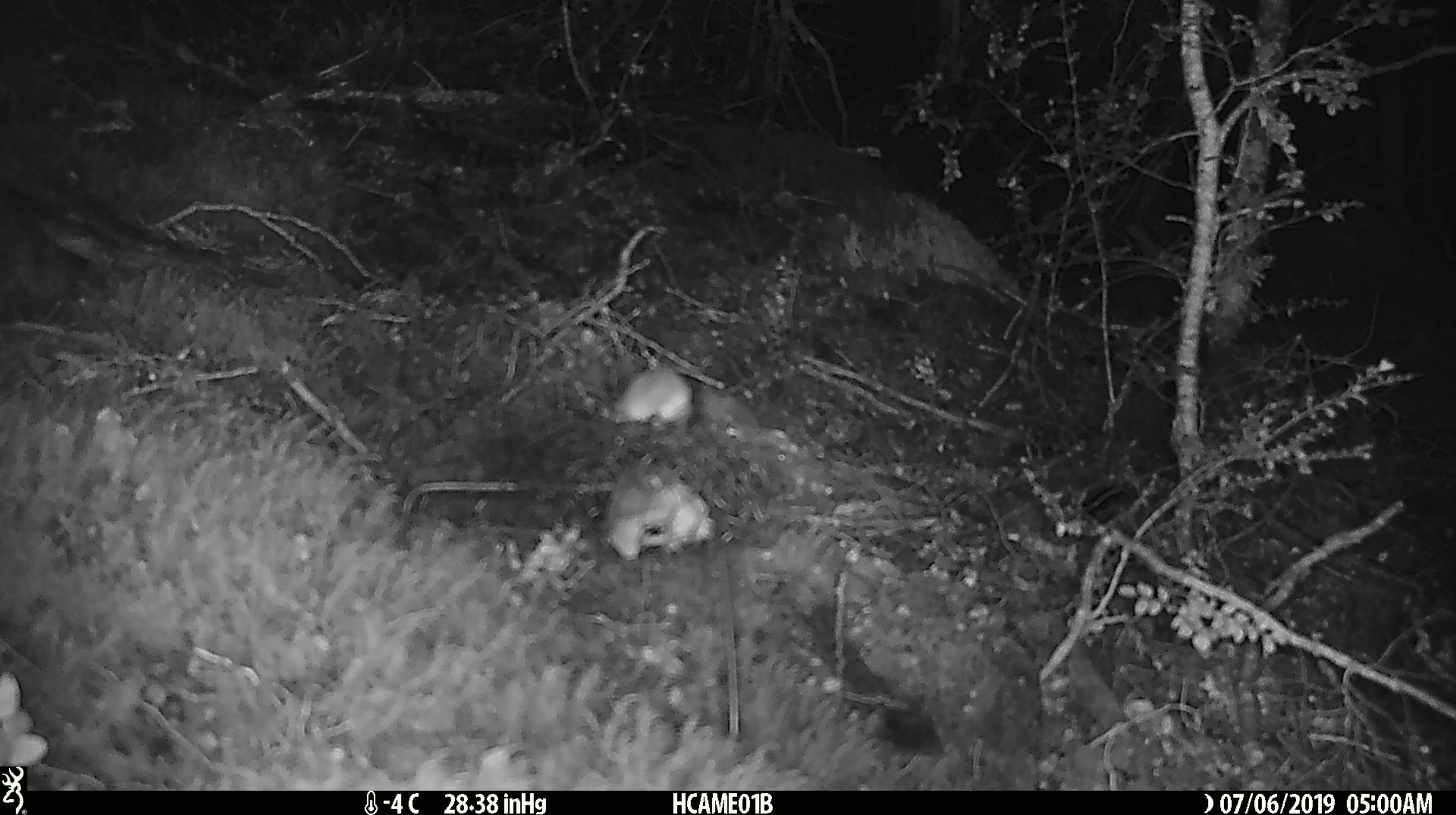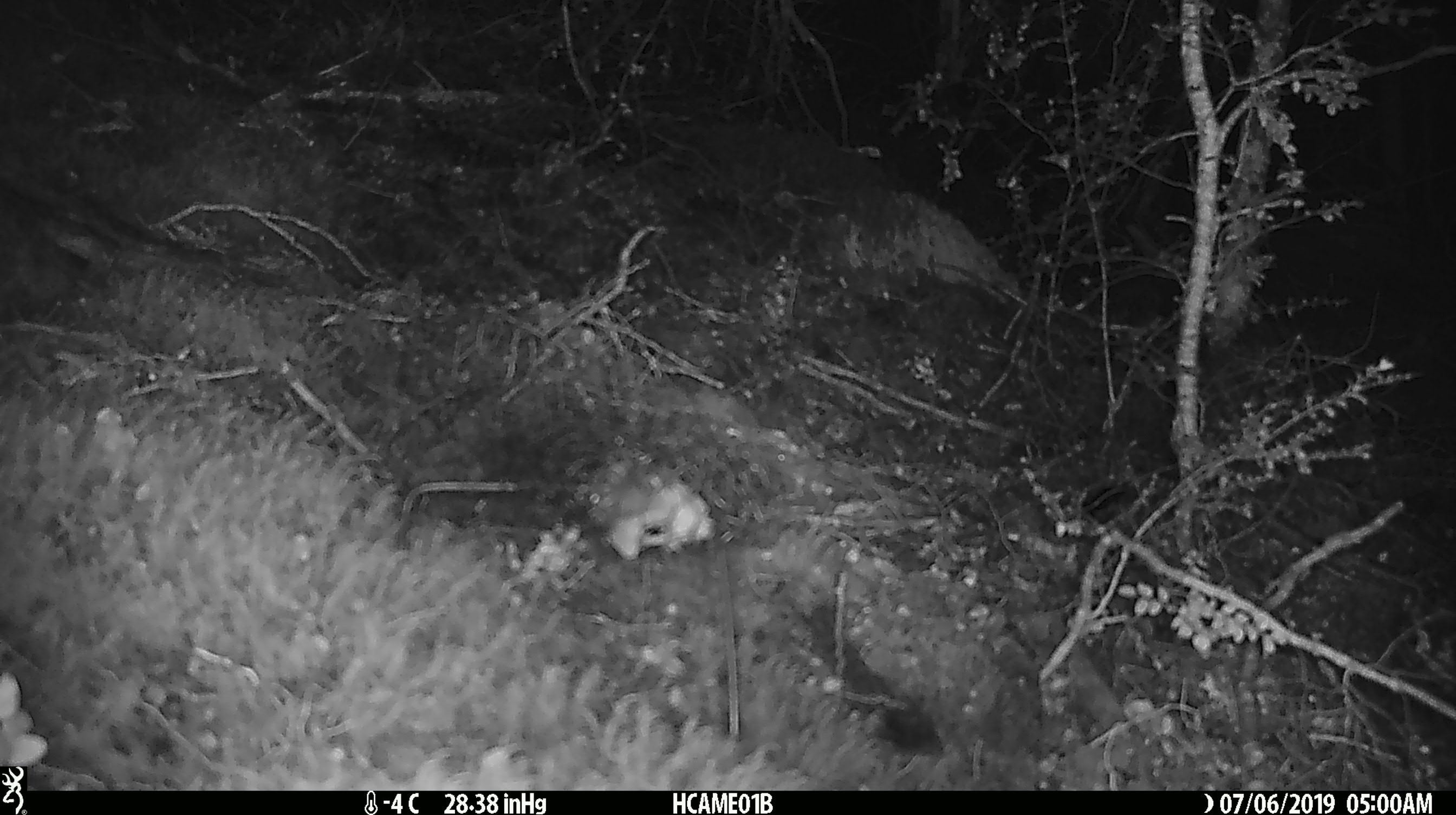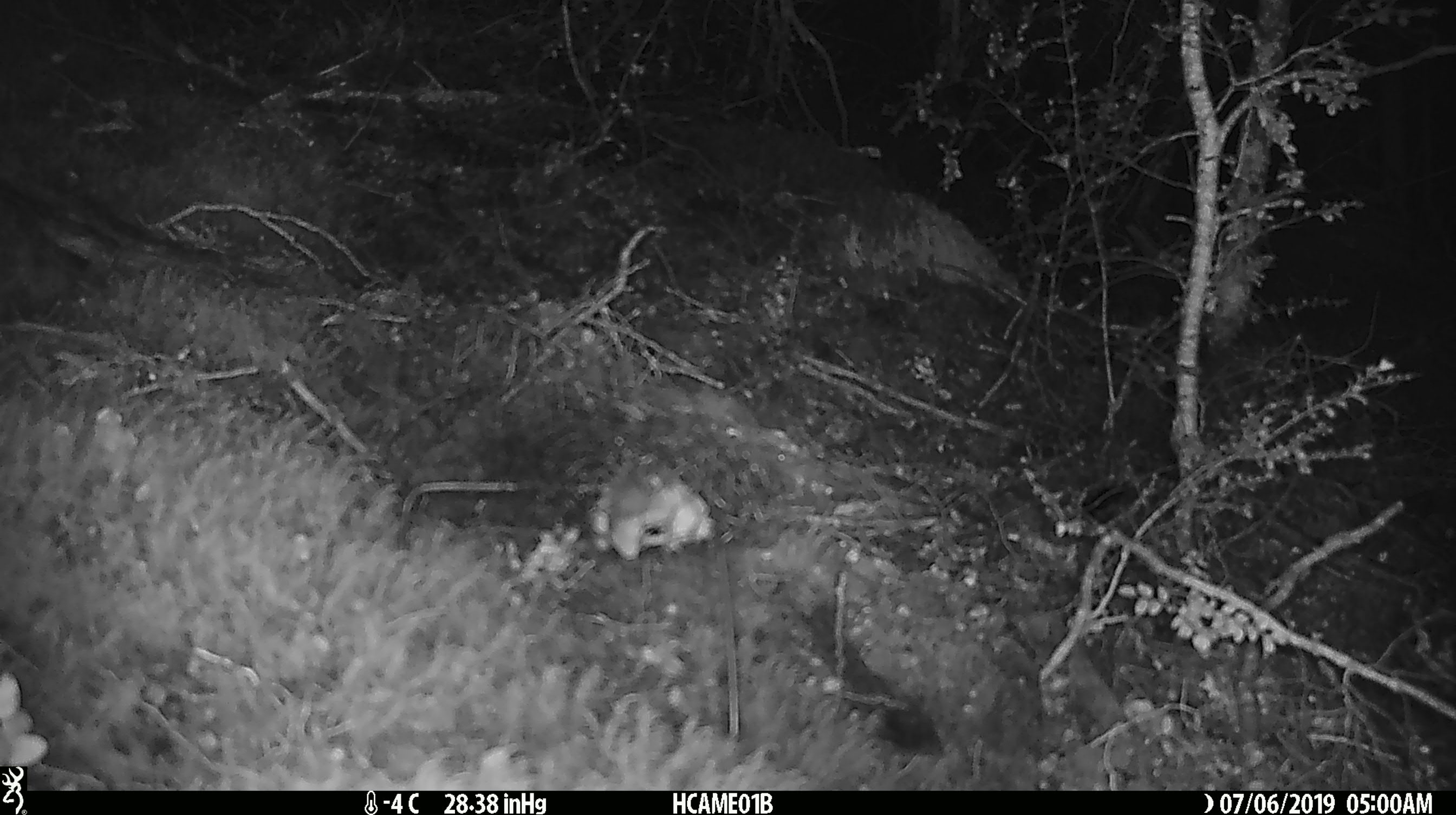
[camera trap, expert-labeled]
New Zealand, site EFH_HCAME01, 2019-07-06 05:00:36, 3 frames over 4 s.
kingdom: Animalia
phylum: Chordata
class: Mammalia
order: Rodentia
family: Muridae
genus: Mus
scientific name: Mus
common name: mouse